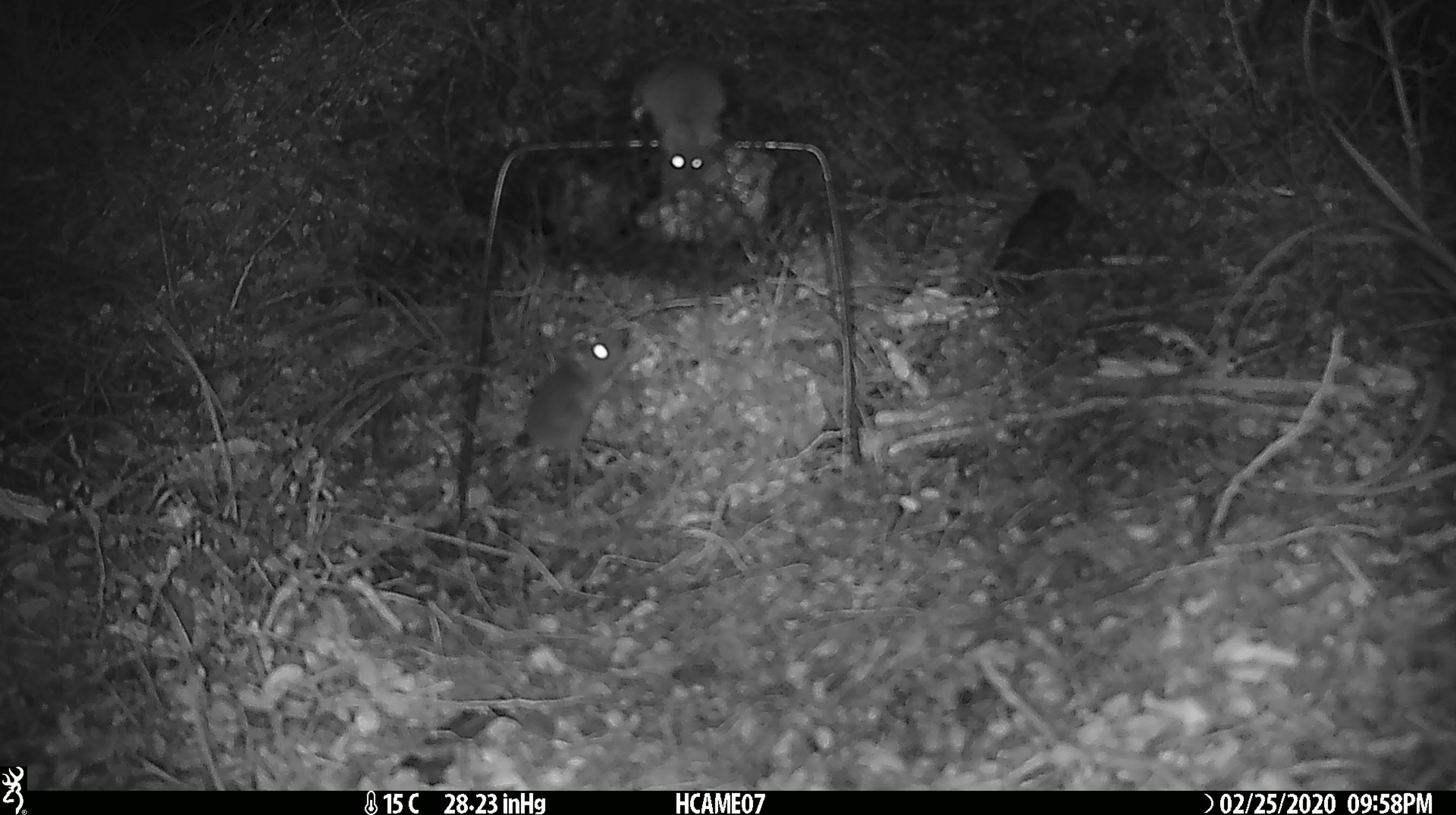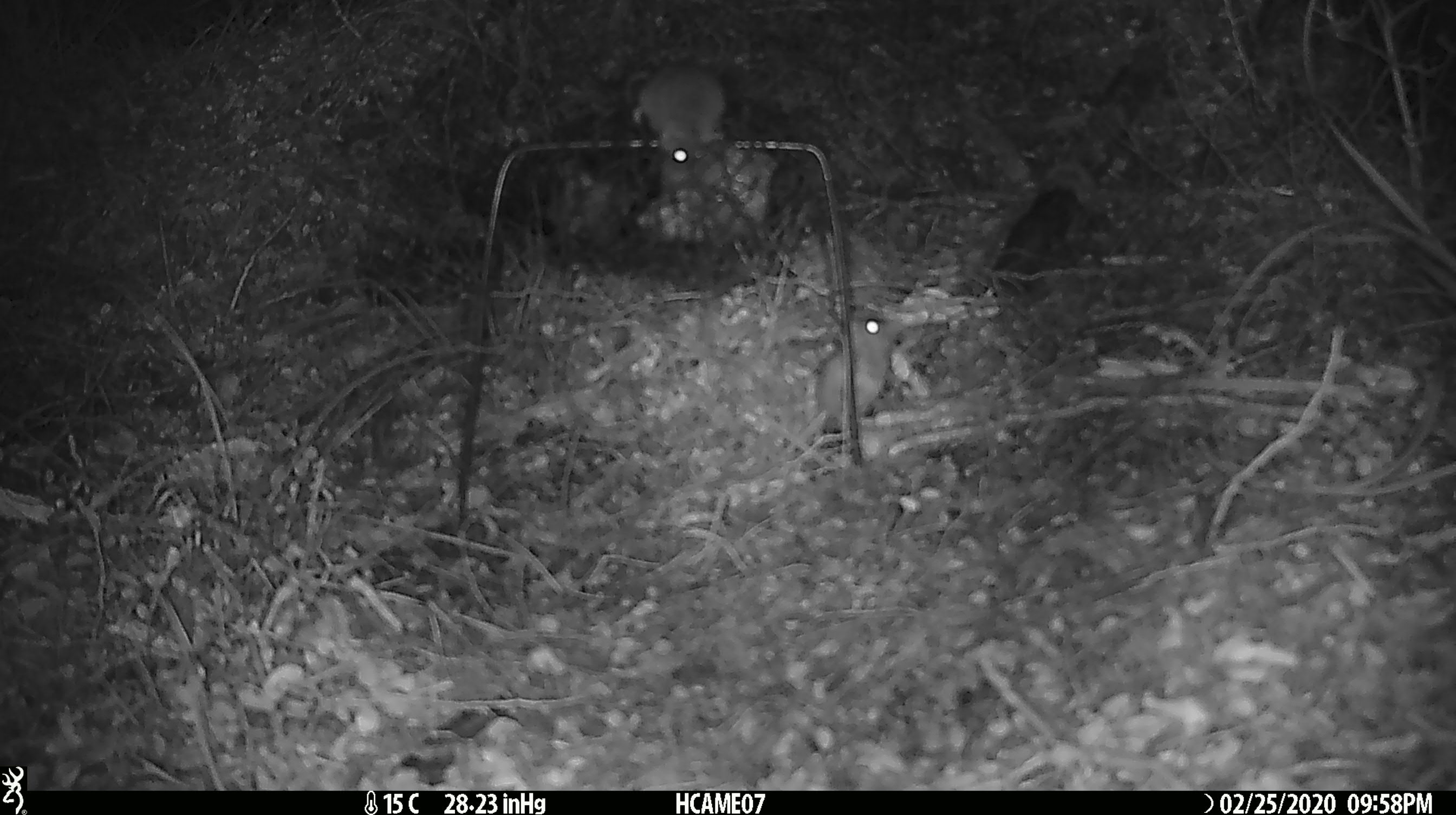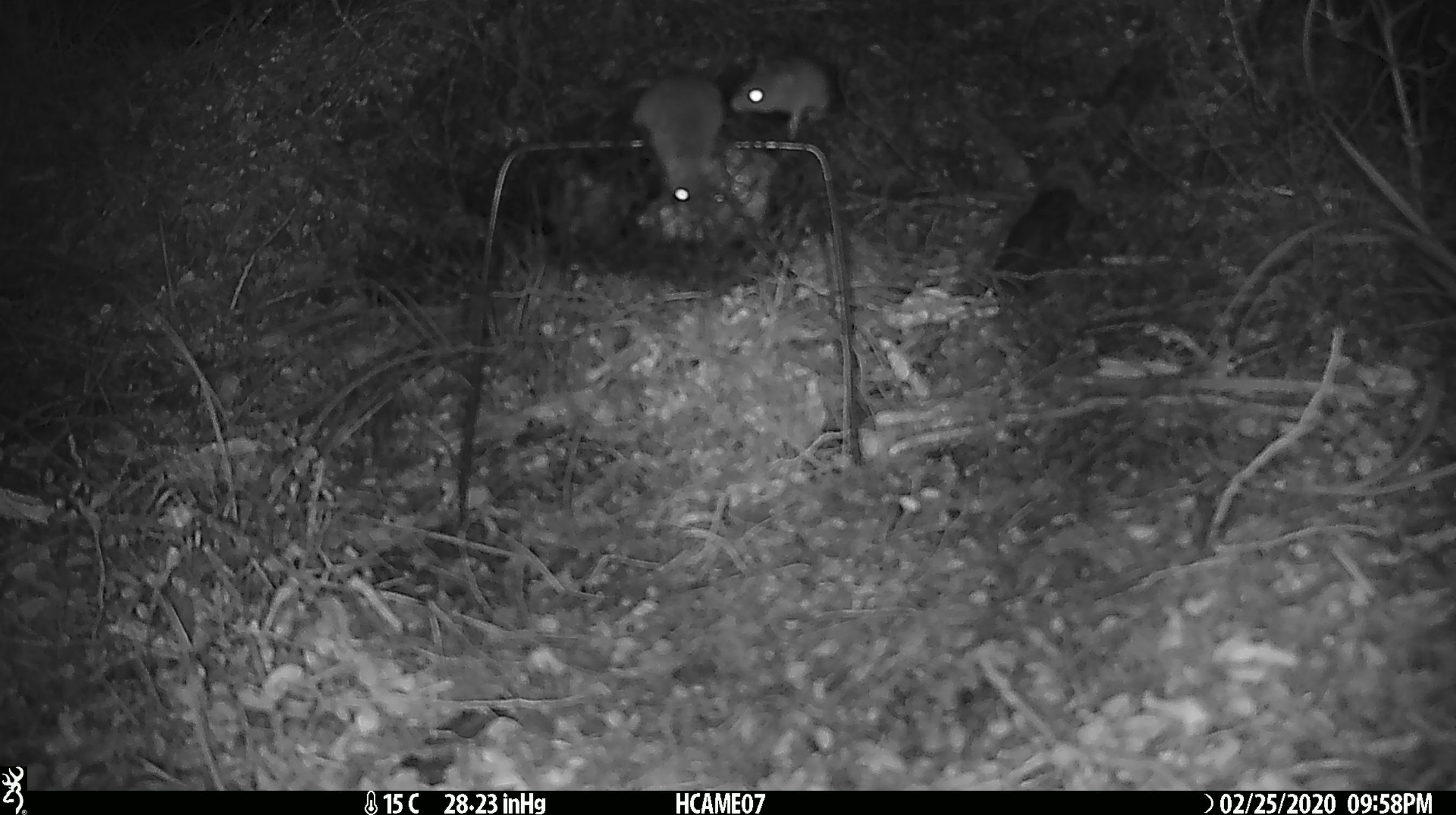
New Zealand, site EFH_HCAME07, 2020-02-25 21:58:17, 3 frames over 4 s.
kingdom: Animalia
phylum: Chordata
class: Mammalia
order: Rodentia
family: Muridae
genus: Mus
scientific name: Mus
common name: mouse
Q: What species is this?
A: Mouse (Mus).